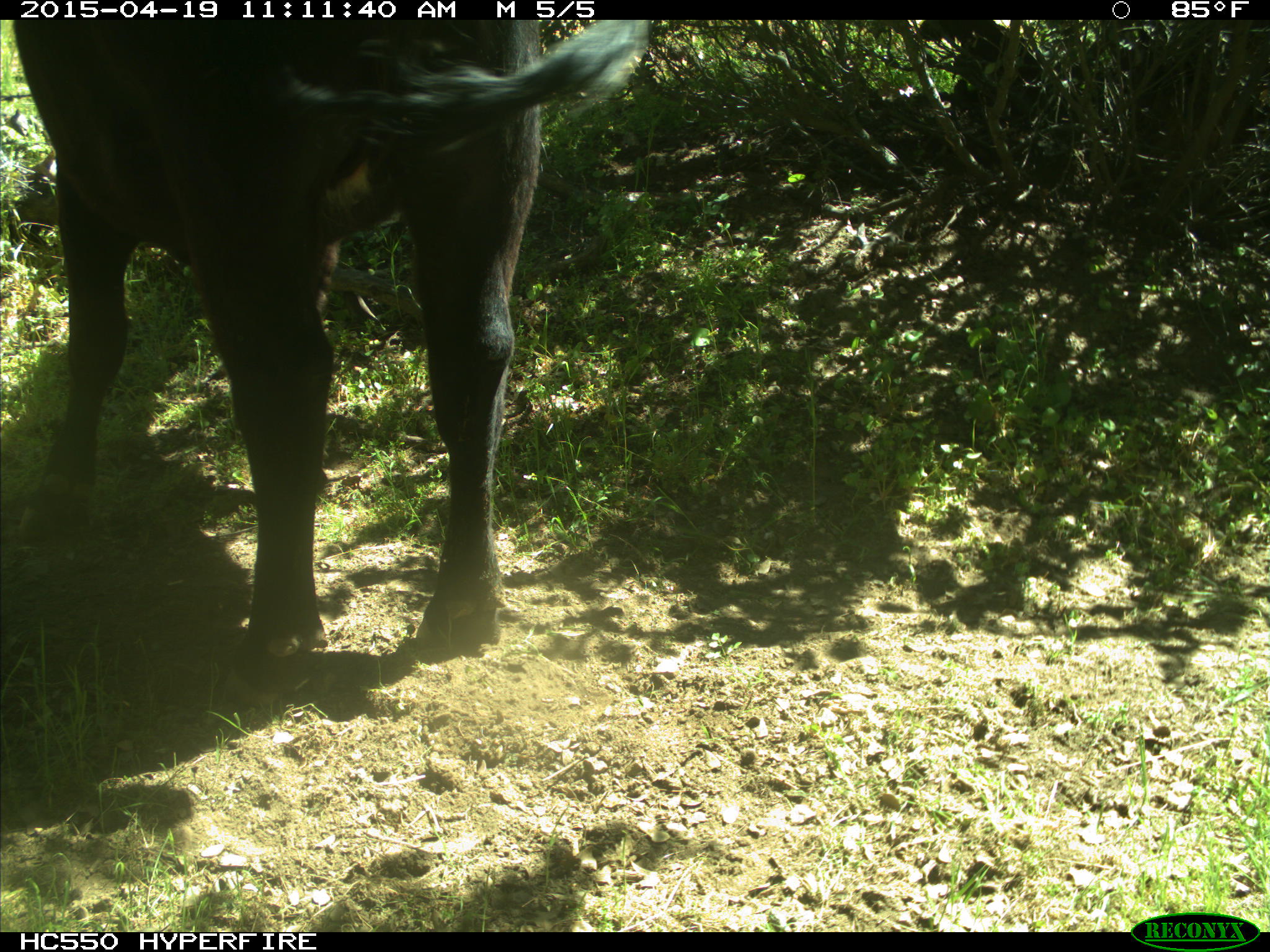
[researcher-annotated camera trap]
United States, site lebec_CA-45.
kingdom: Animalia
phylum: Chordata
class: Mammalia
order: Artiodactyla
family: Bovidae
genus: Bos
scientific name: Bos taurus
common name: domestic cow